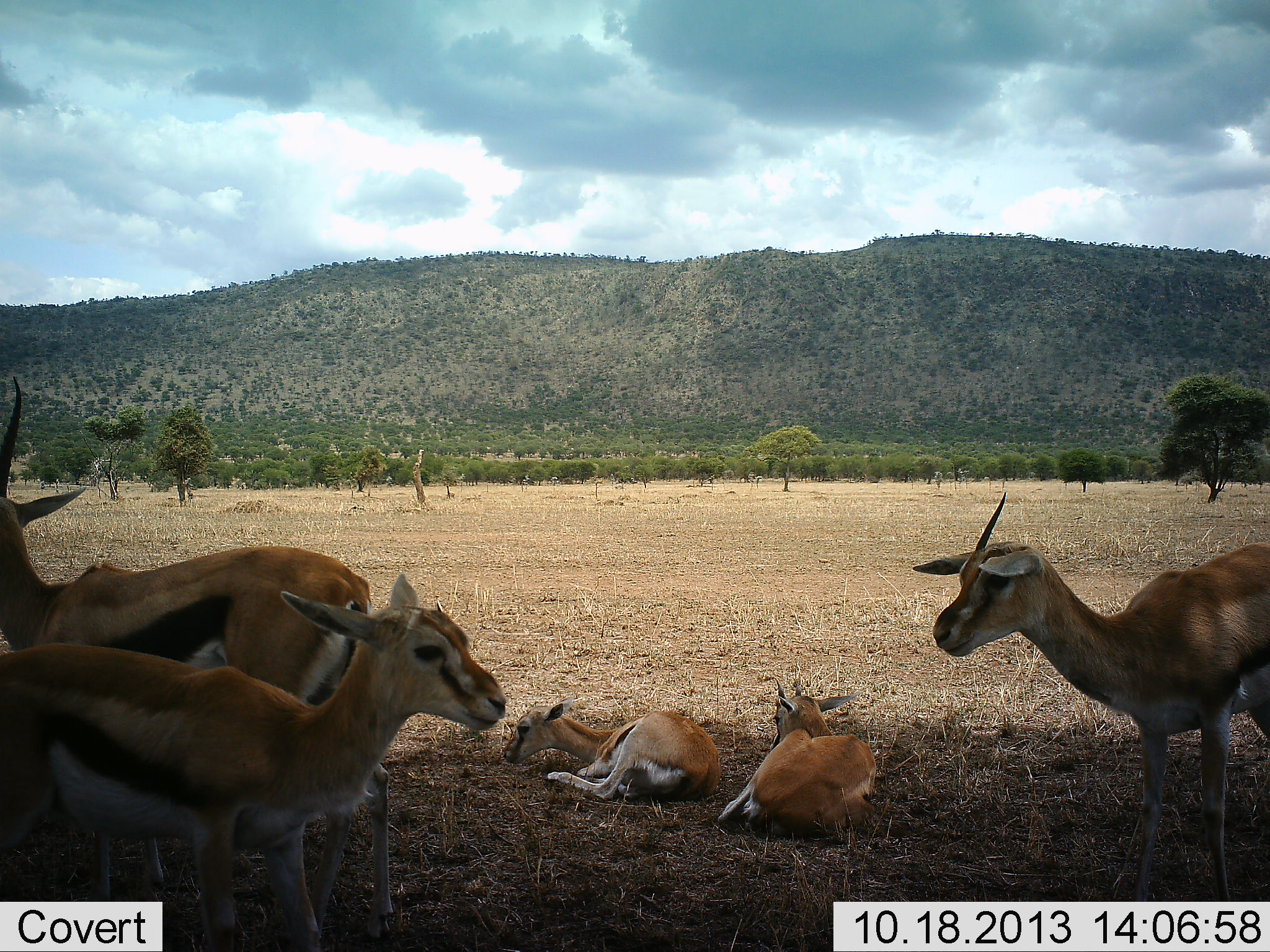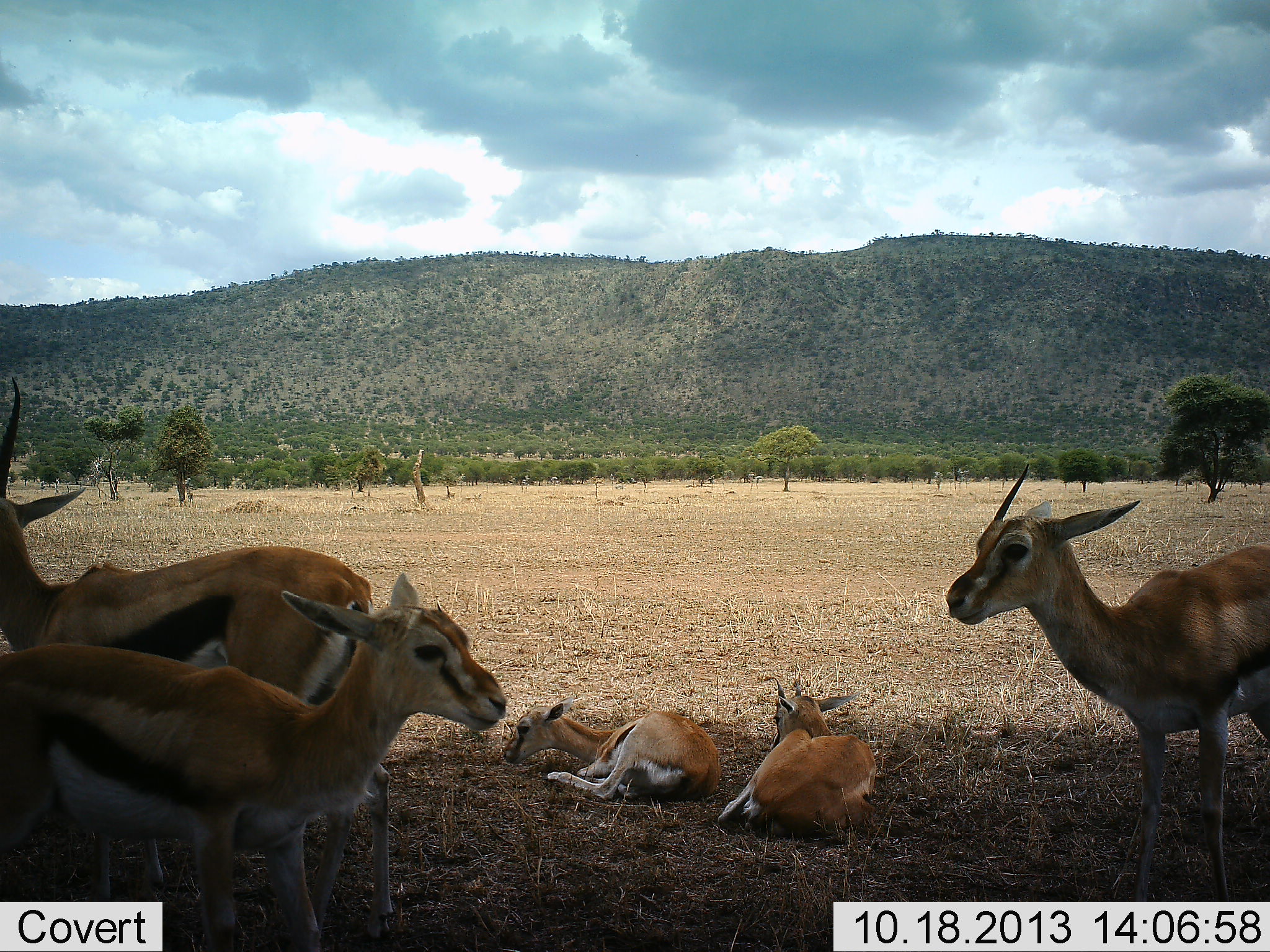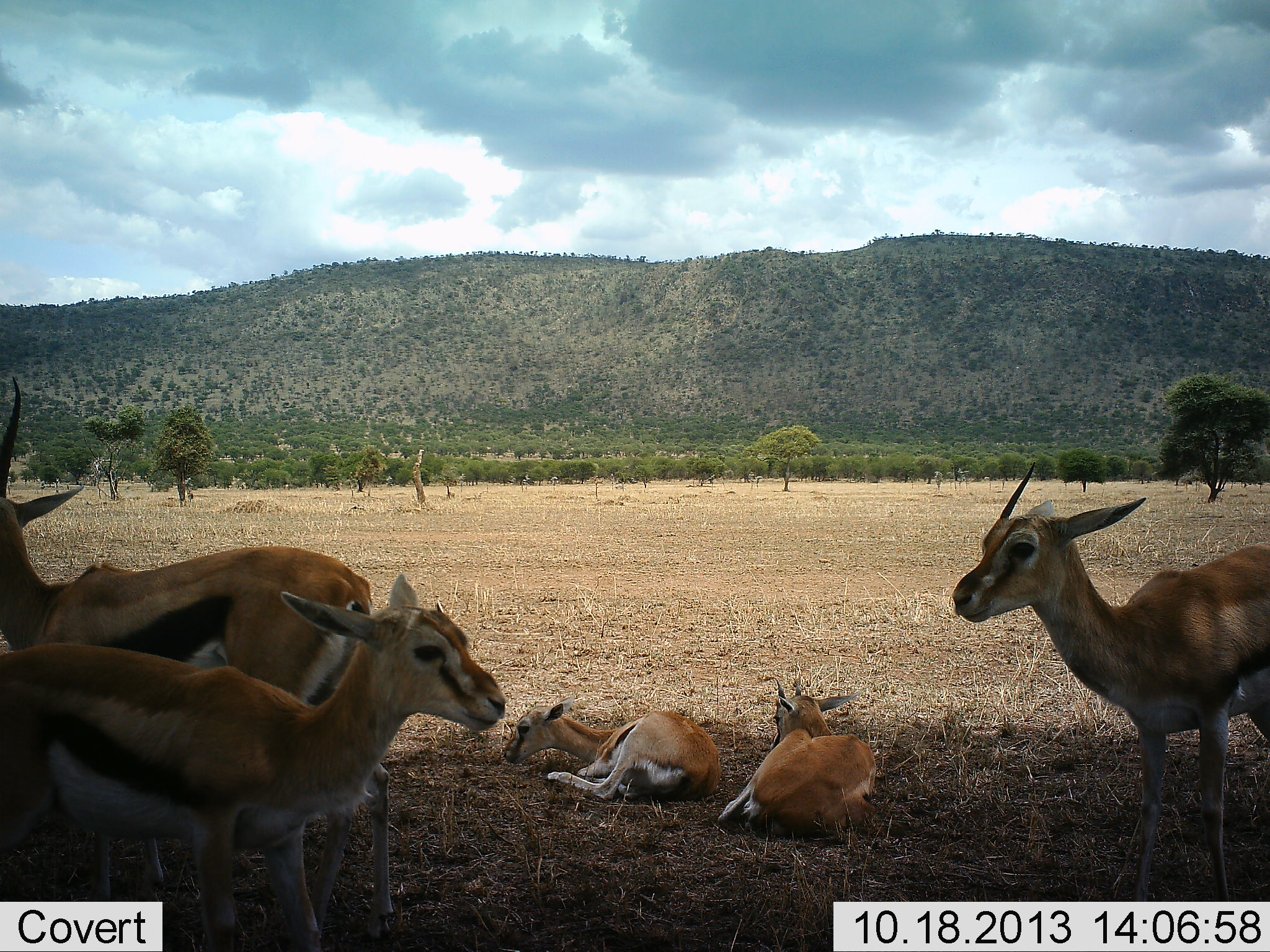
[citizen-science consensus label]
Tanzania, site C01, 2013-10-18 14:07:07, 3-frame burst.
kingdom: Animalia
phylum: Chordata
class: Mammalia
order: Artiodactyla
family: Bovidae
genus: Eudorcas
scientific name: Eudorcas thomsonii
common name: thomson's gazelle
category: gazellethomsons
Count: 5.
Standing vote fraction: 80%.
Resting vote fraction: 90%.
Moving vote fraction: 0%.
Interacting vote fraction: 0%.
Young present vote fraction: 80%.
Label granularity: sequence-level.